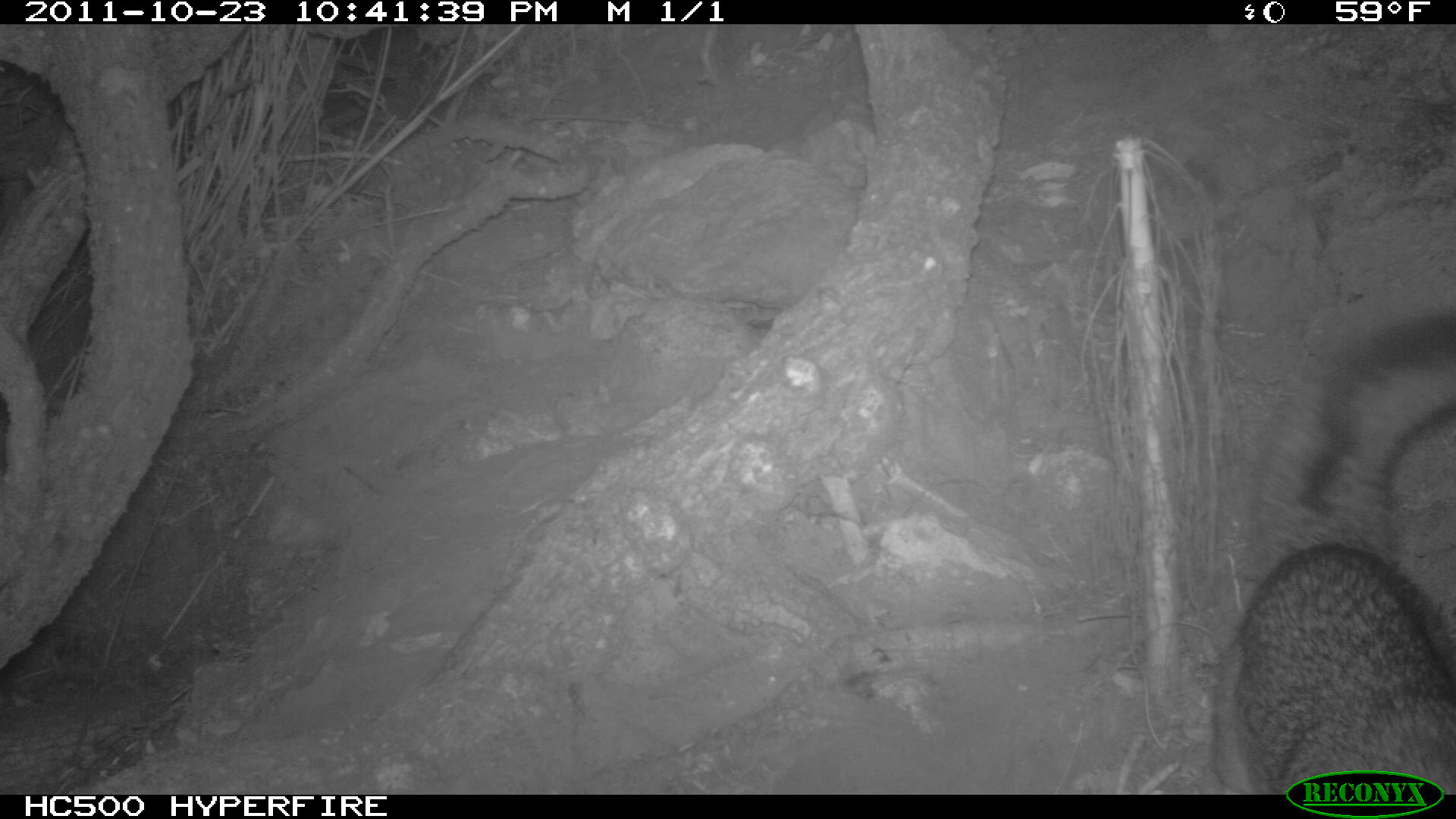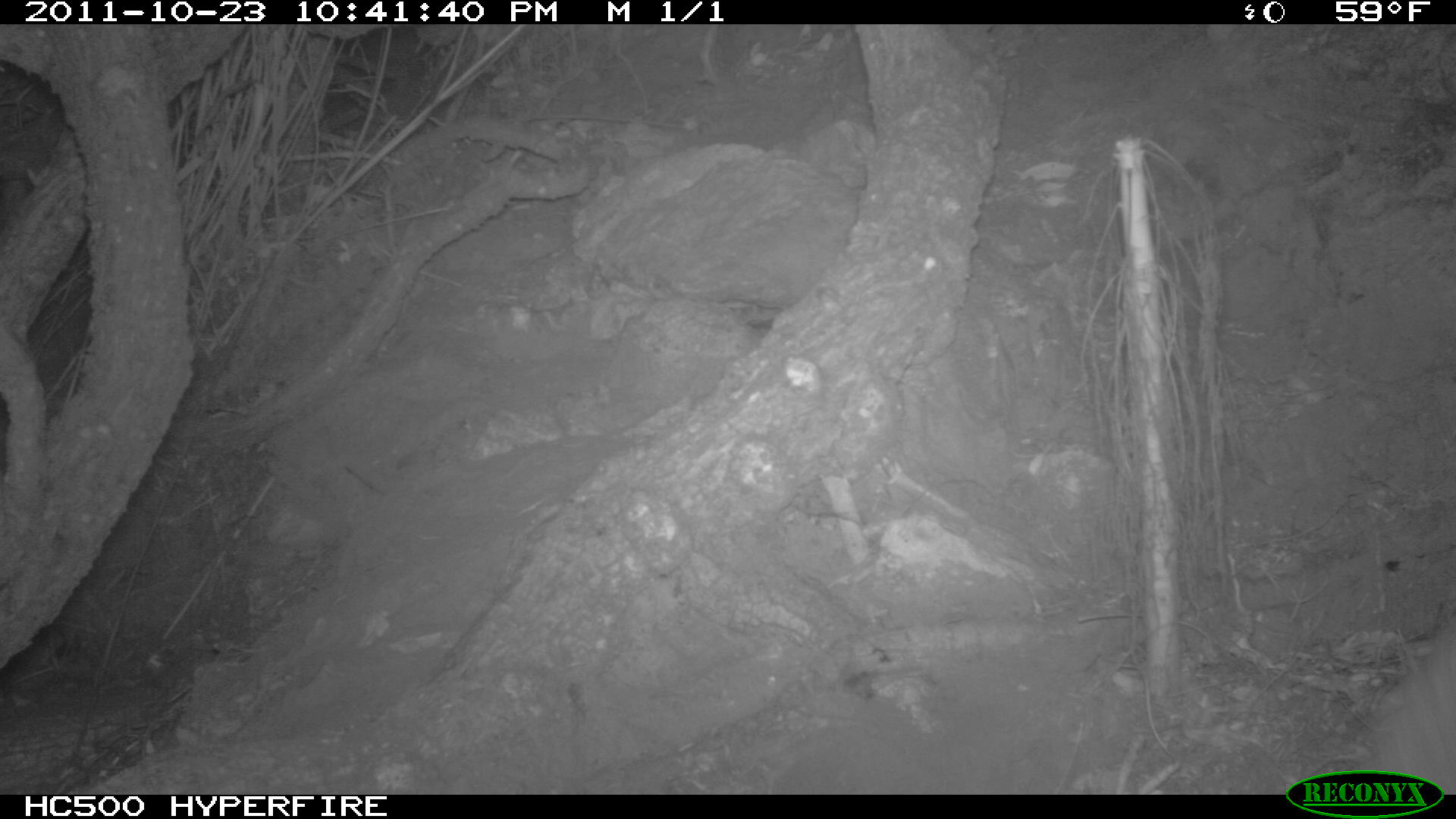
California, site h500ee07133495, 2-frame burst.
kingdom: Animalia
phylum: Chordata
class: Mammalia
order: Carnivora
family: Canidae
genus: Urocyon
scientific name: Urocyon littoralis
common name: island fox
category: fox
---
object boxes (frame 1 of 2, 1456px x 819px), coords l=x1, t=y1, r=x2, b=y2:
fox: l=1211, t=301, r=1455, b=795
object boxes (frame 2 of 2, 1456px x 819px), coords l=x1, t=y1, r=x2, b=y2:
fox: l=1366, t=650, r=1455, b=795